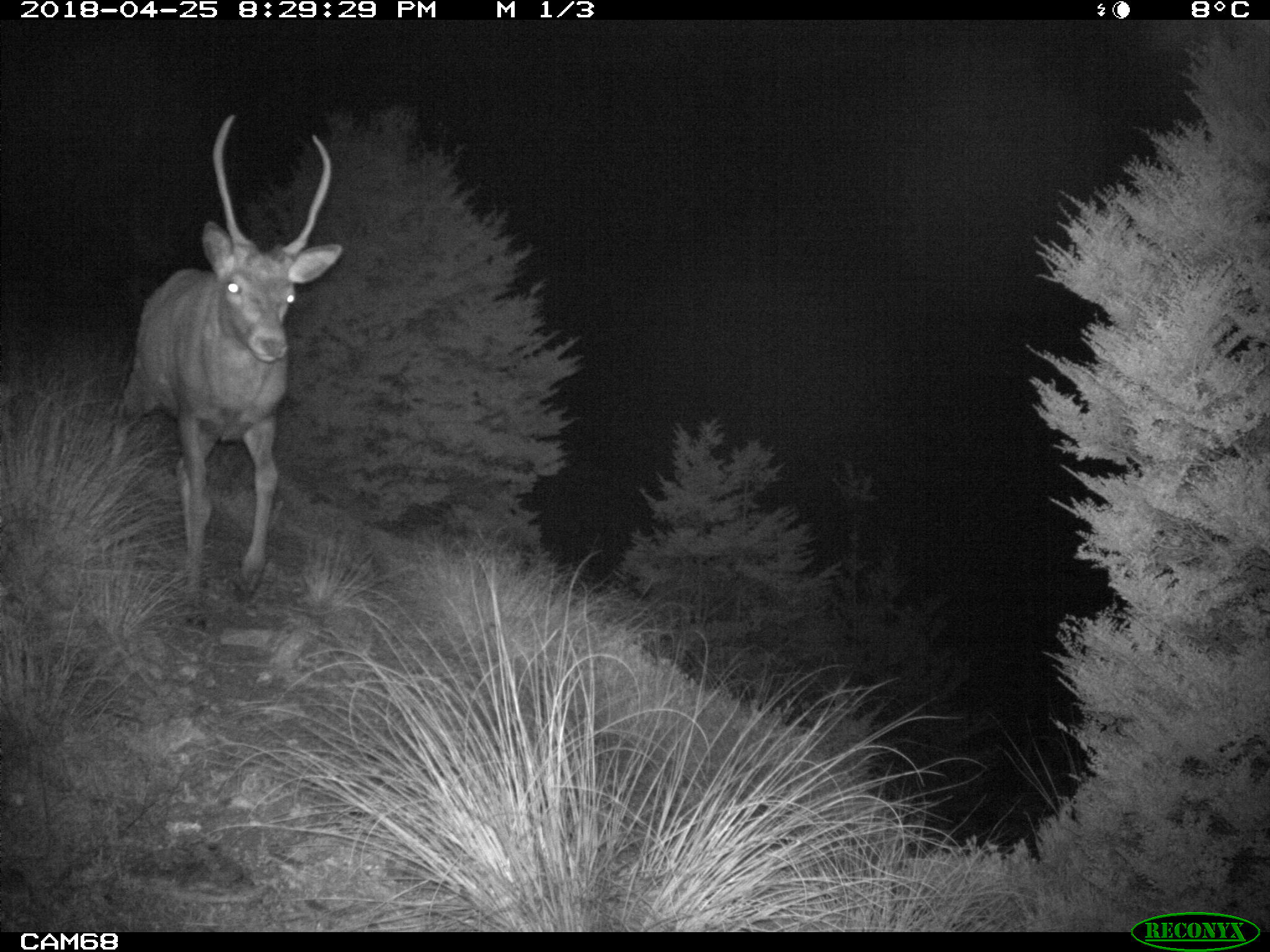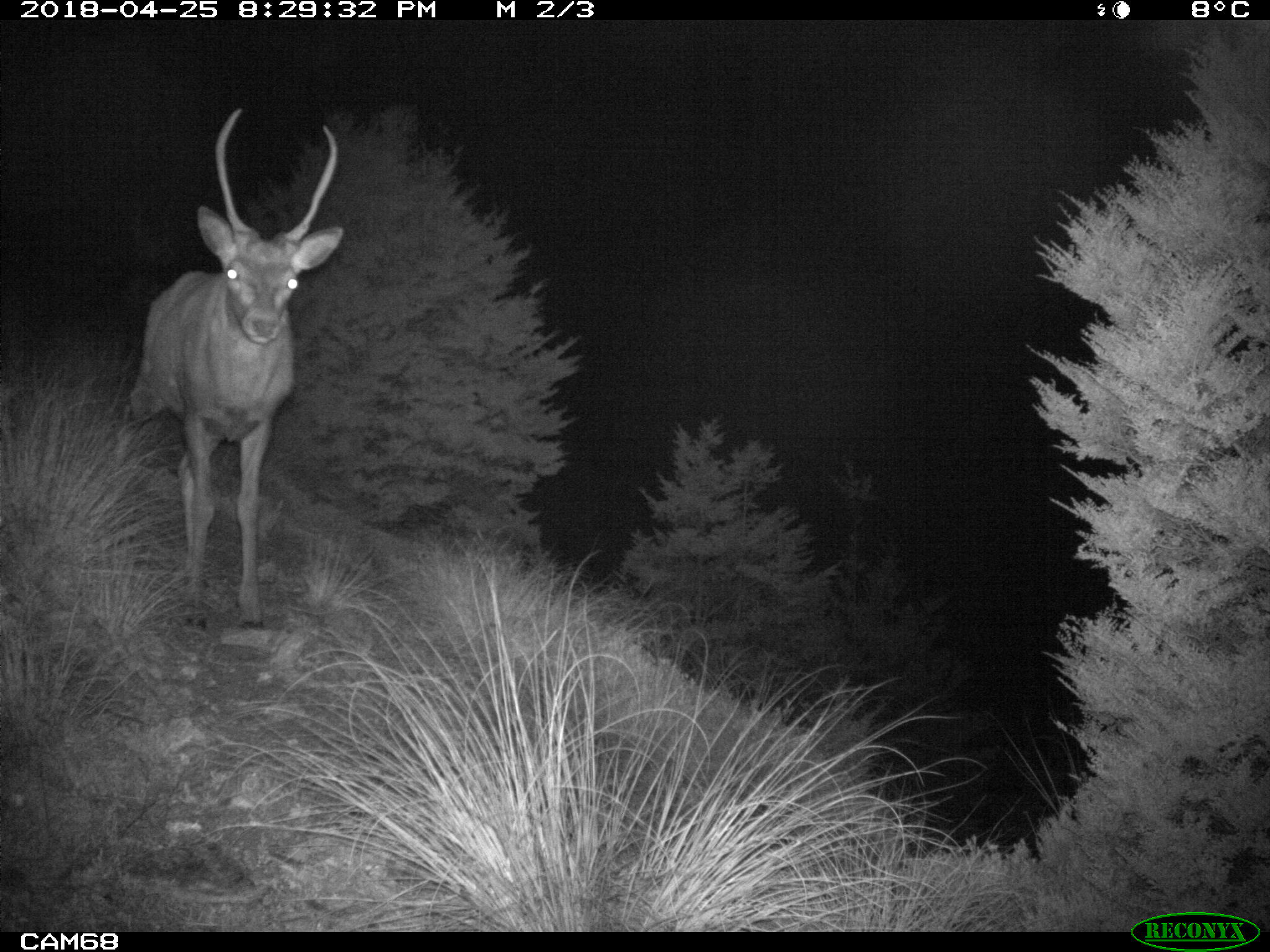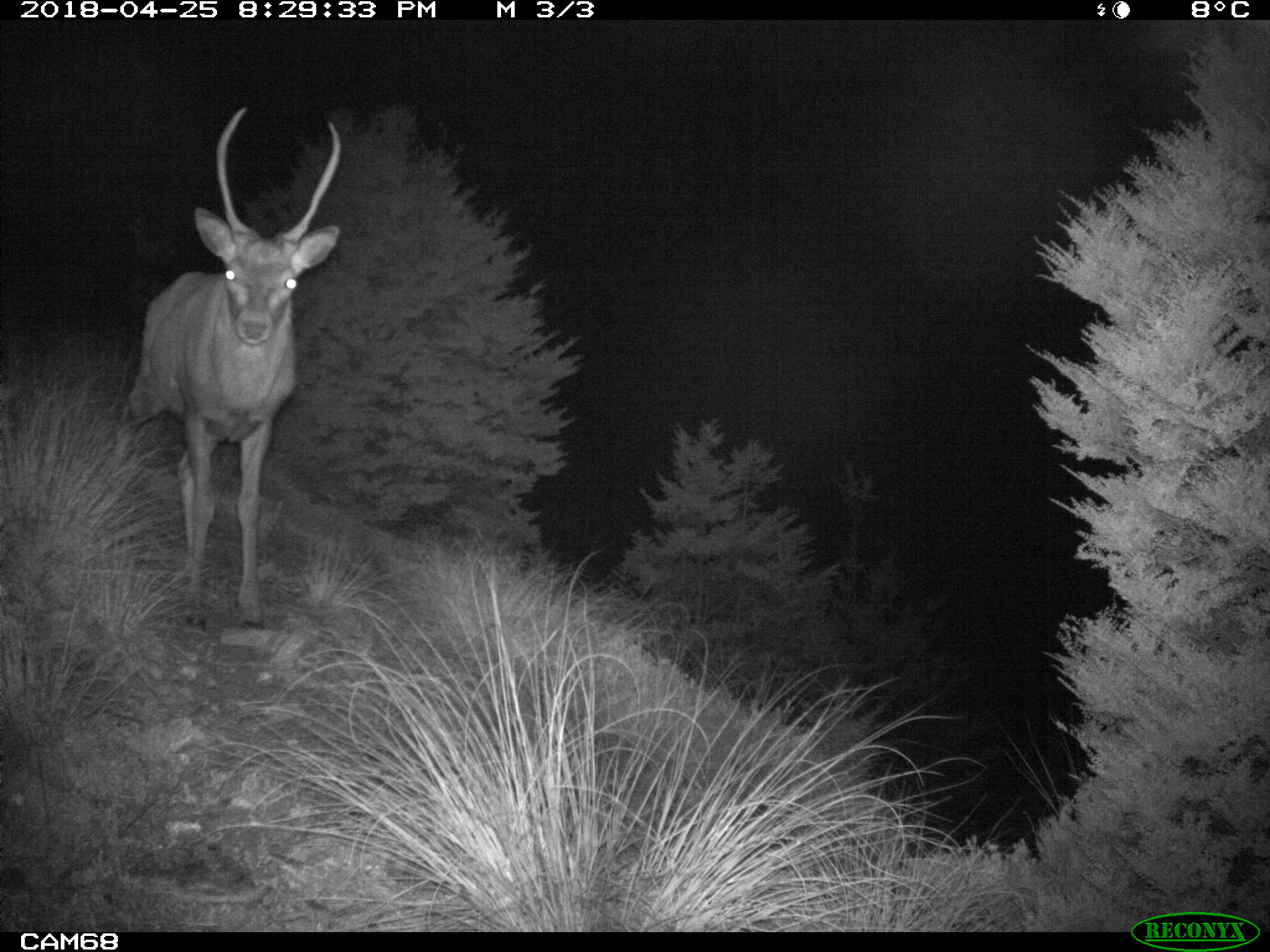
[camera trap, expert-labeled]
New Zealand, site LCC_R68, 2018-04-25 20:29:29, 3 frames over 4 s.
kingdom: Animalia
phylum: Chordata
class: Mammalia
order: Artiodactyla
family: Cervidae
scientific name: Cervidae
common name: deer